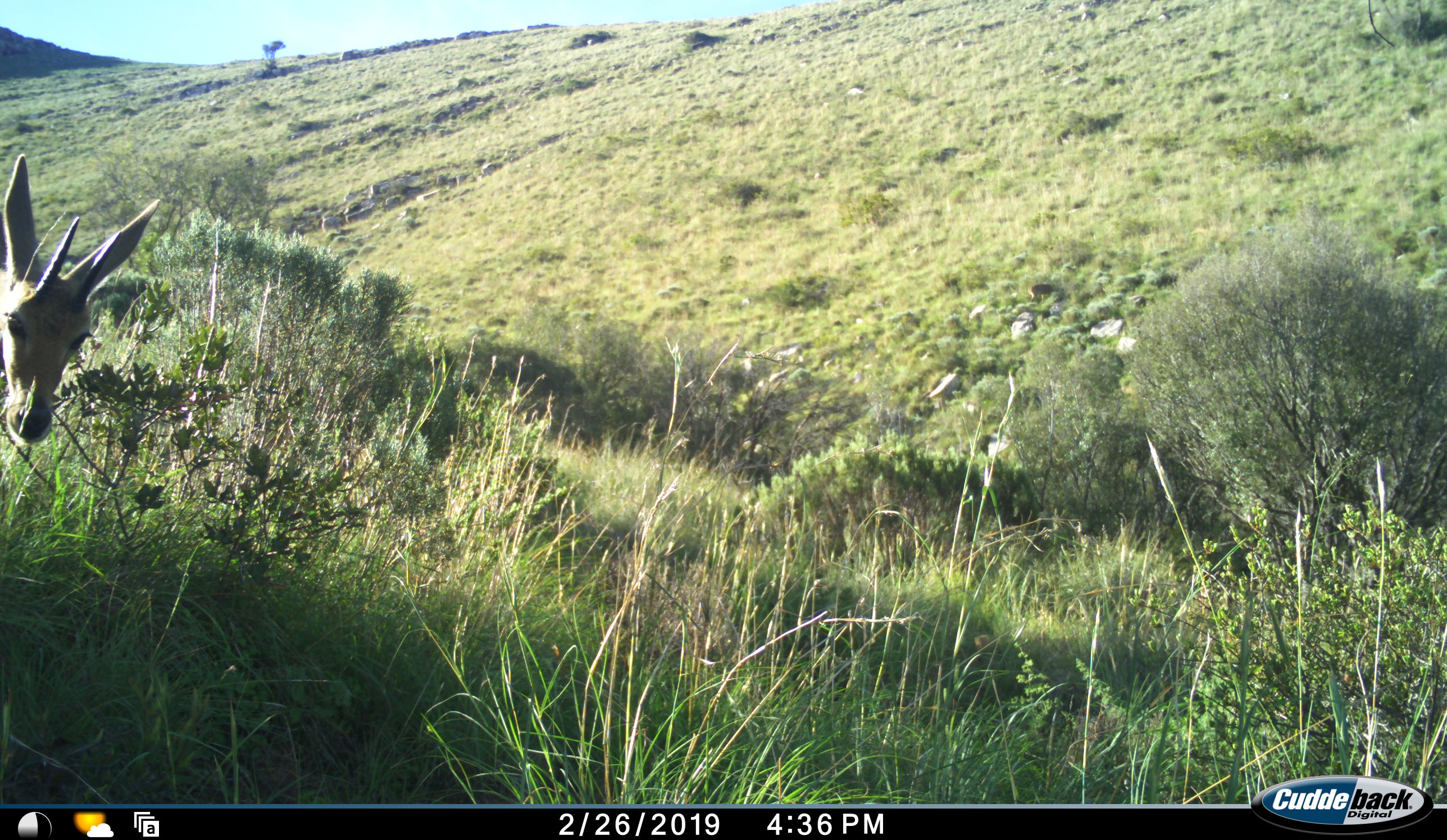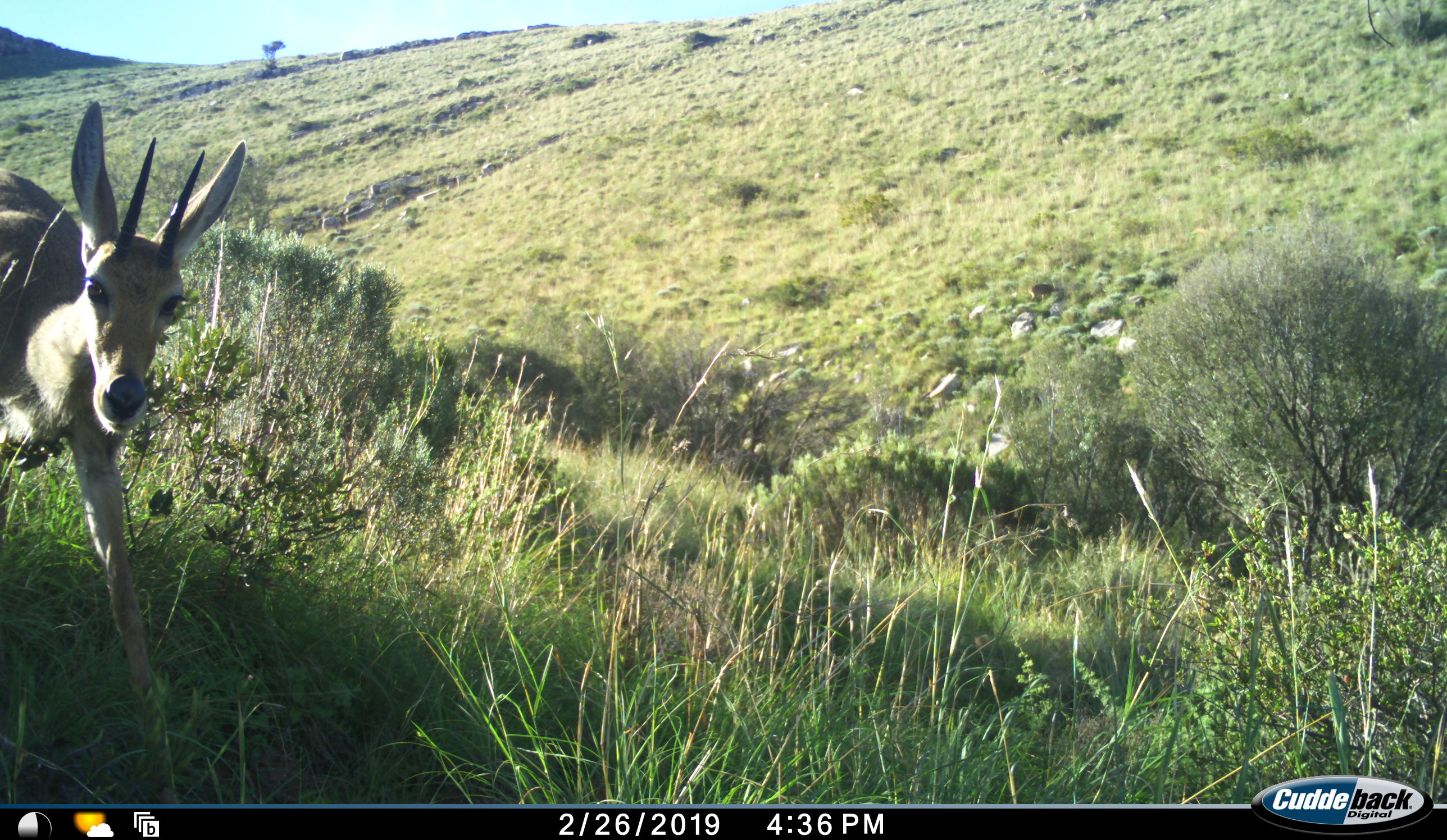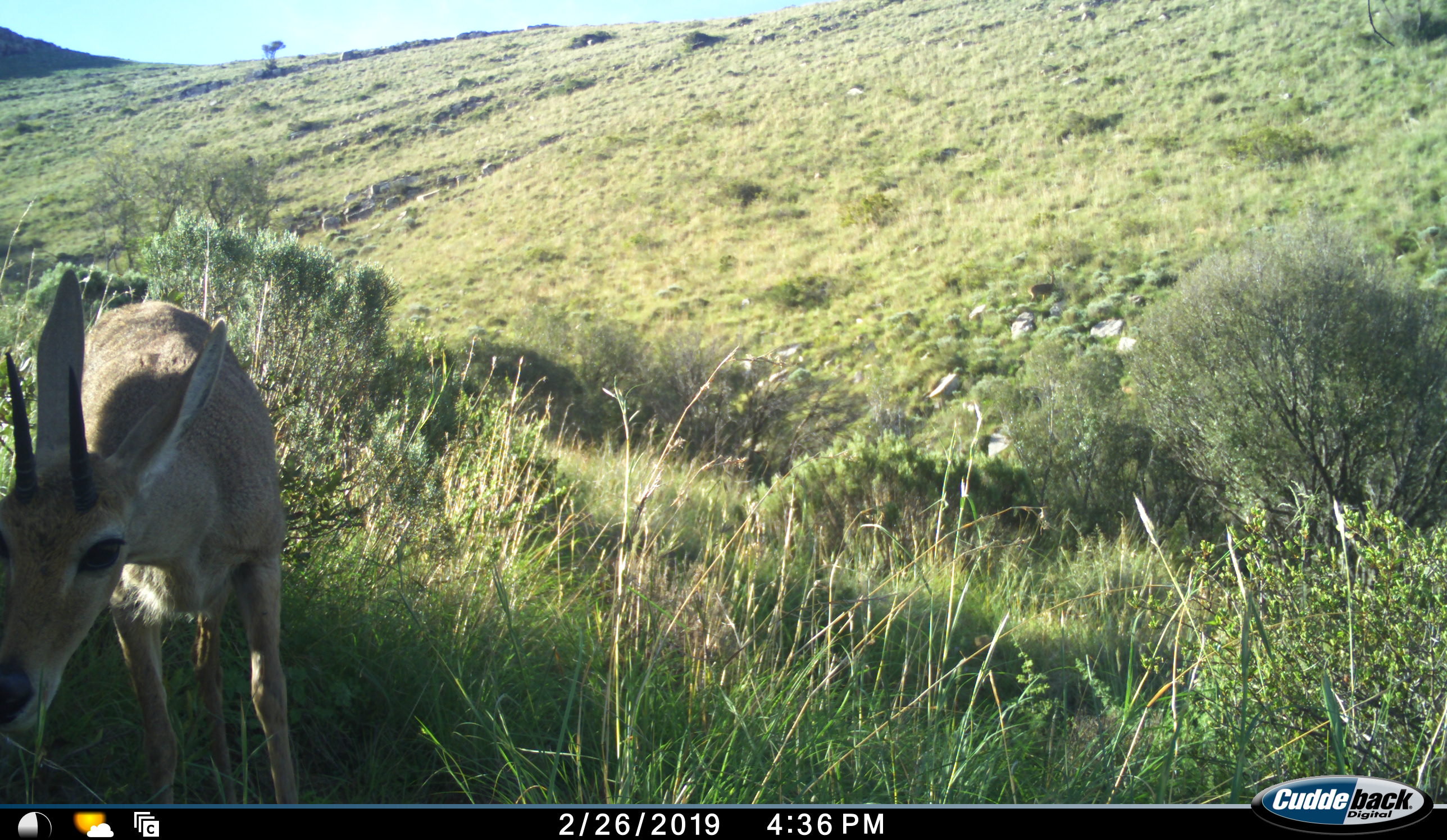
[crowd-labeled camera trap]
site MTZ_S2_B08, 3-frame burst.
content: unidentified animal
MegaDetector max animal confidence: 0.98